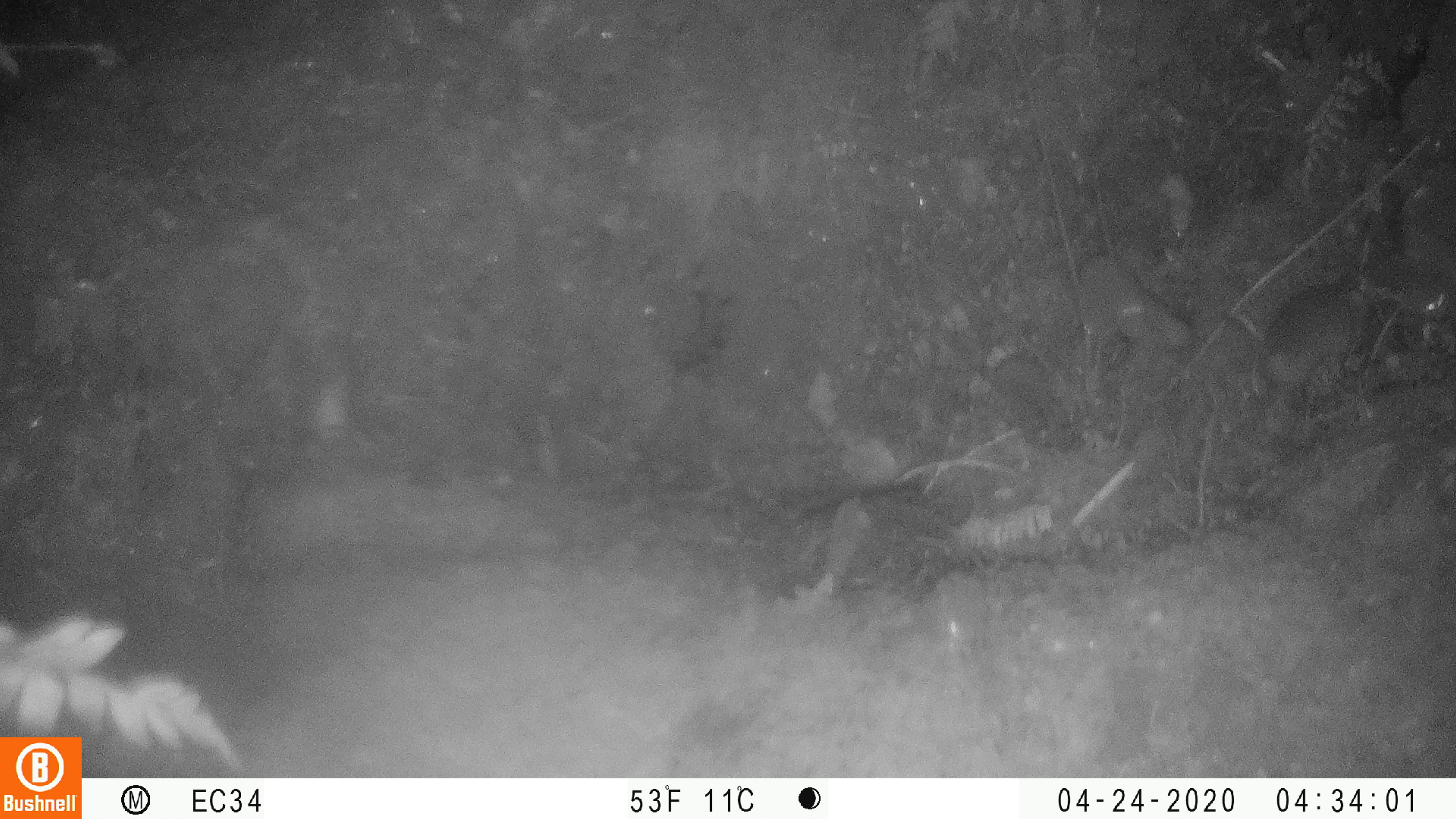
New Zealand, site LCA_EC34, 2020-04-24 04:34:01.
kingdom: Animalia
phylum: Chordata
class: Mammalia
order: Rodentia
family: Muridae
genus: Mus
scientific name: Mus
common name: mouse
Mouse (Mus).